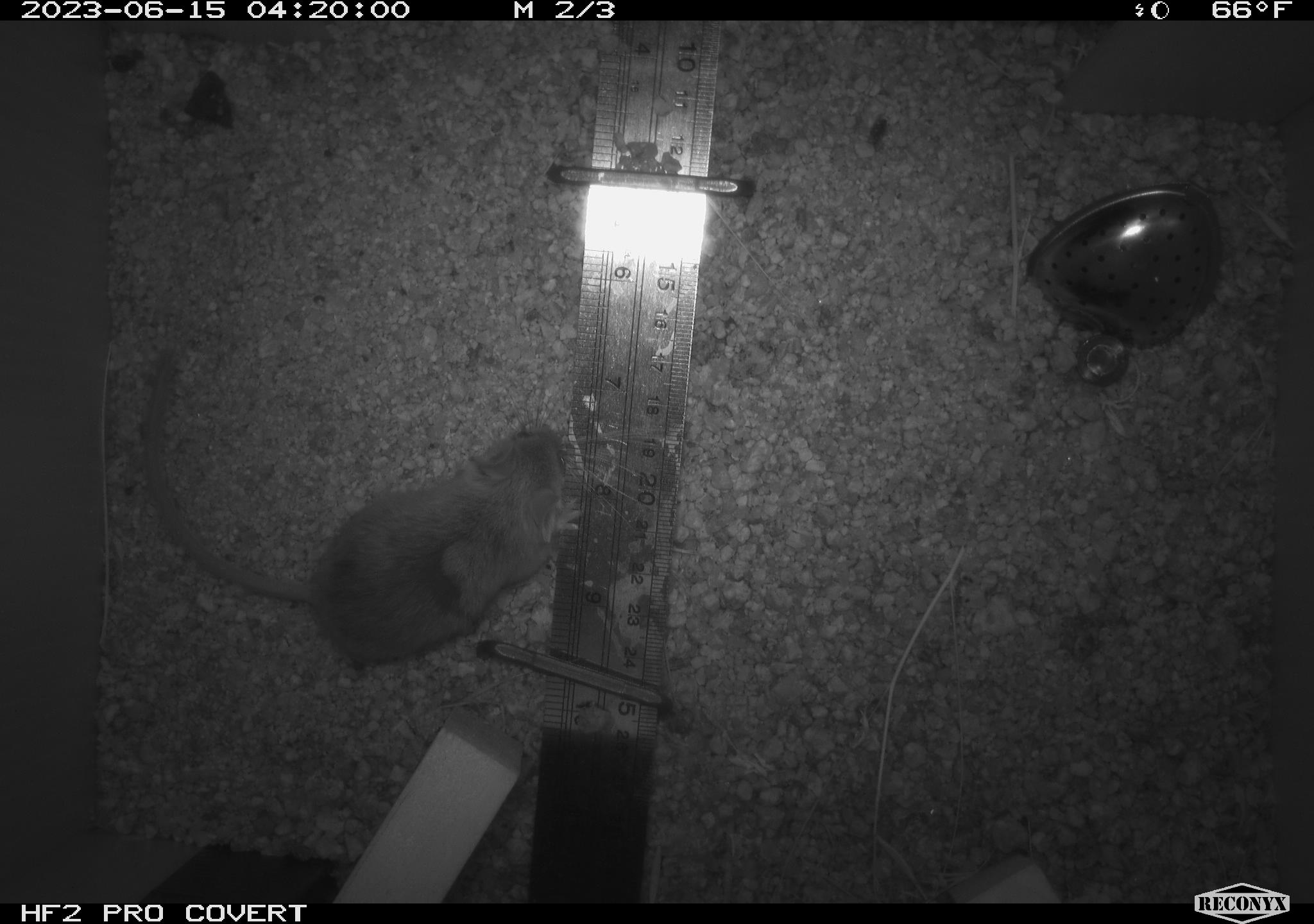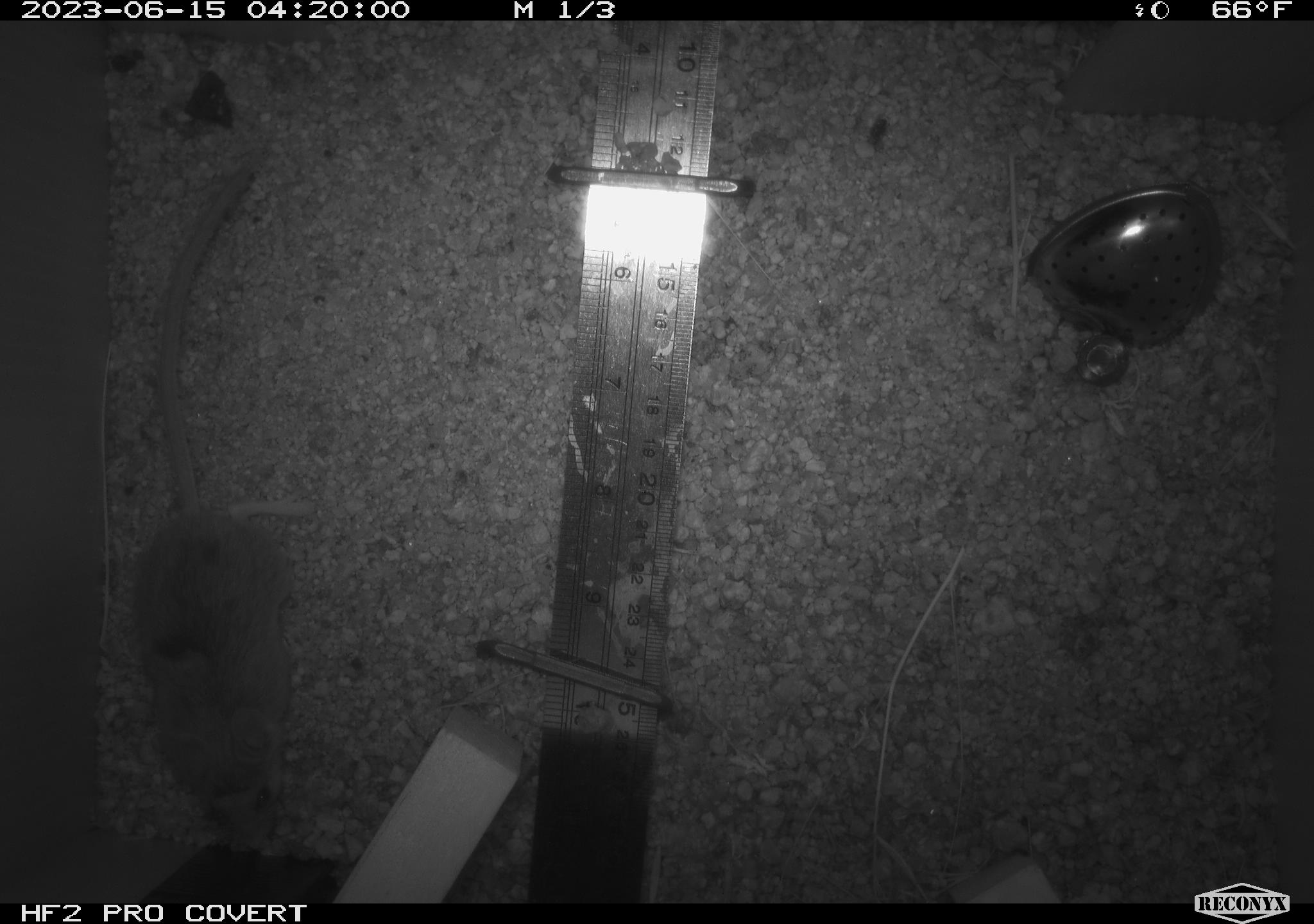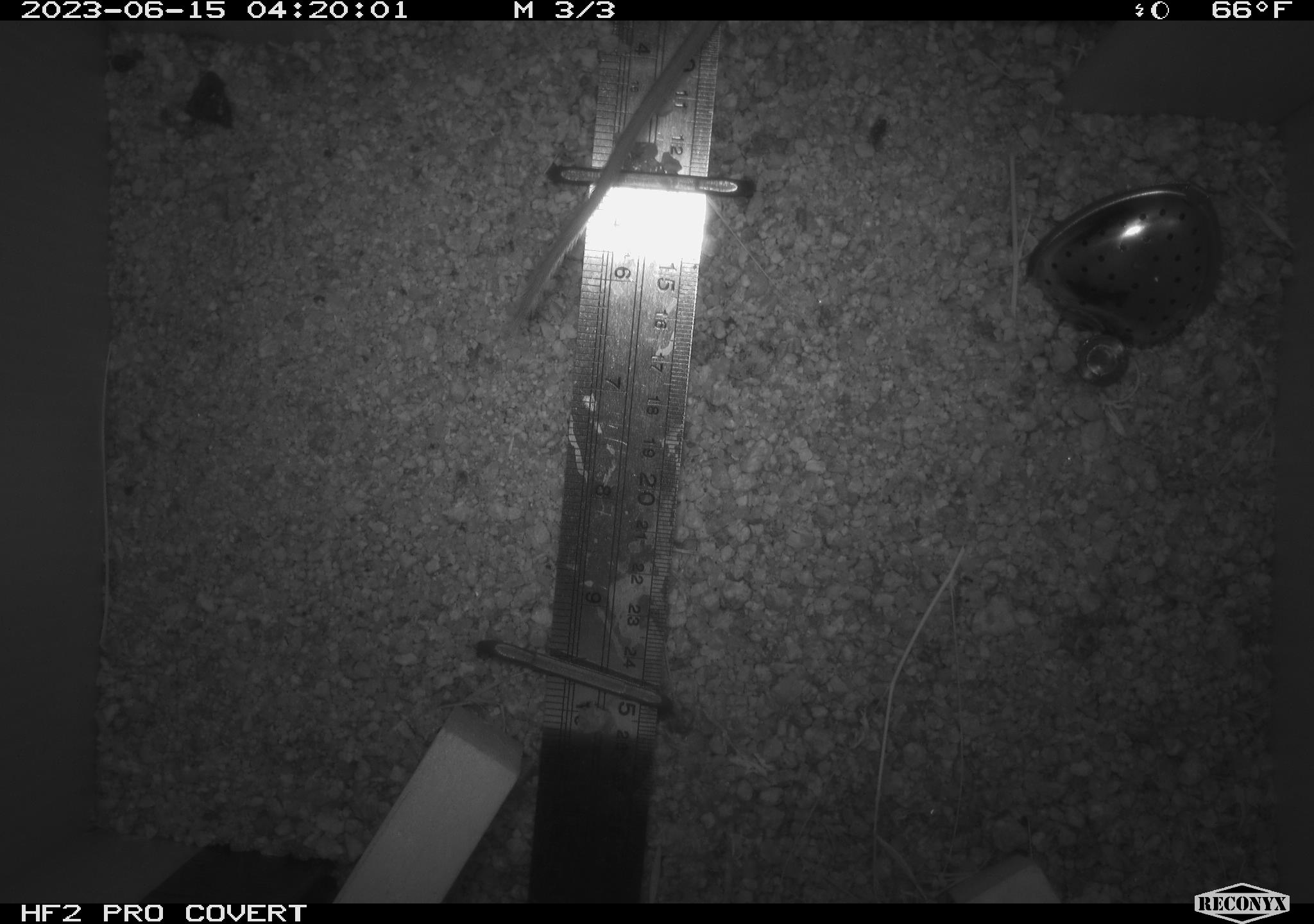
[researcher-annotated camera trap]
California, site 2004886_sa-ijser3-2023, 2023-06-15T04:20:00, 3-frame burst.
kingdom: Animalia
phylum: Chordata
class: Mammalia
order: Rodentia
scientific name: Rodentia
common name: mouse species